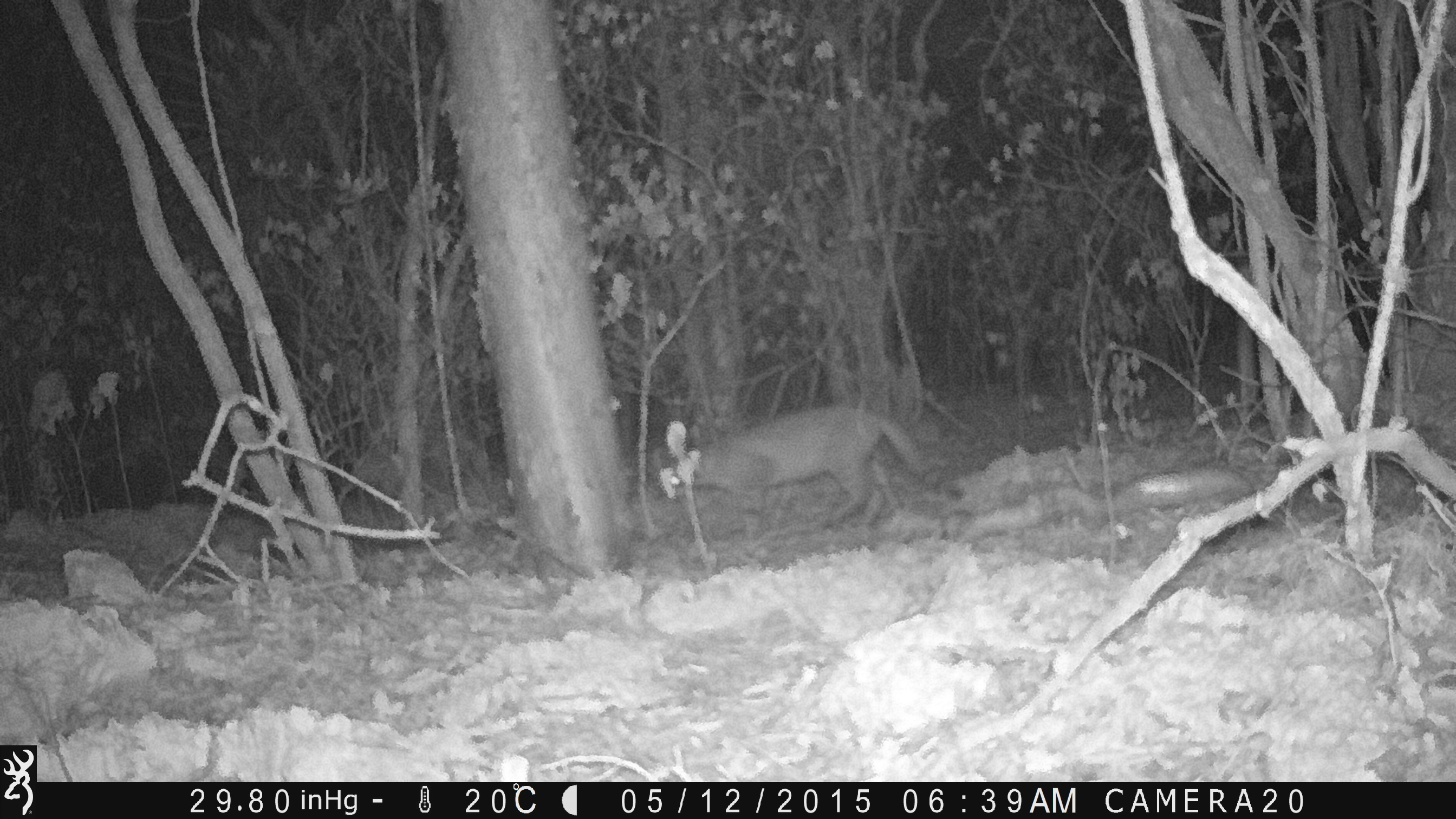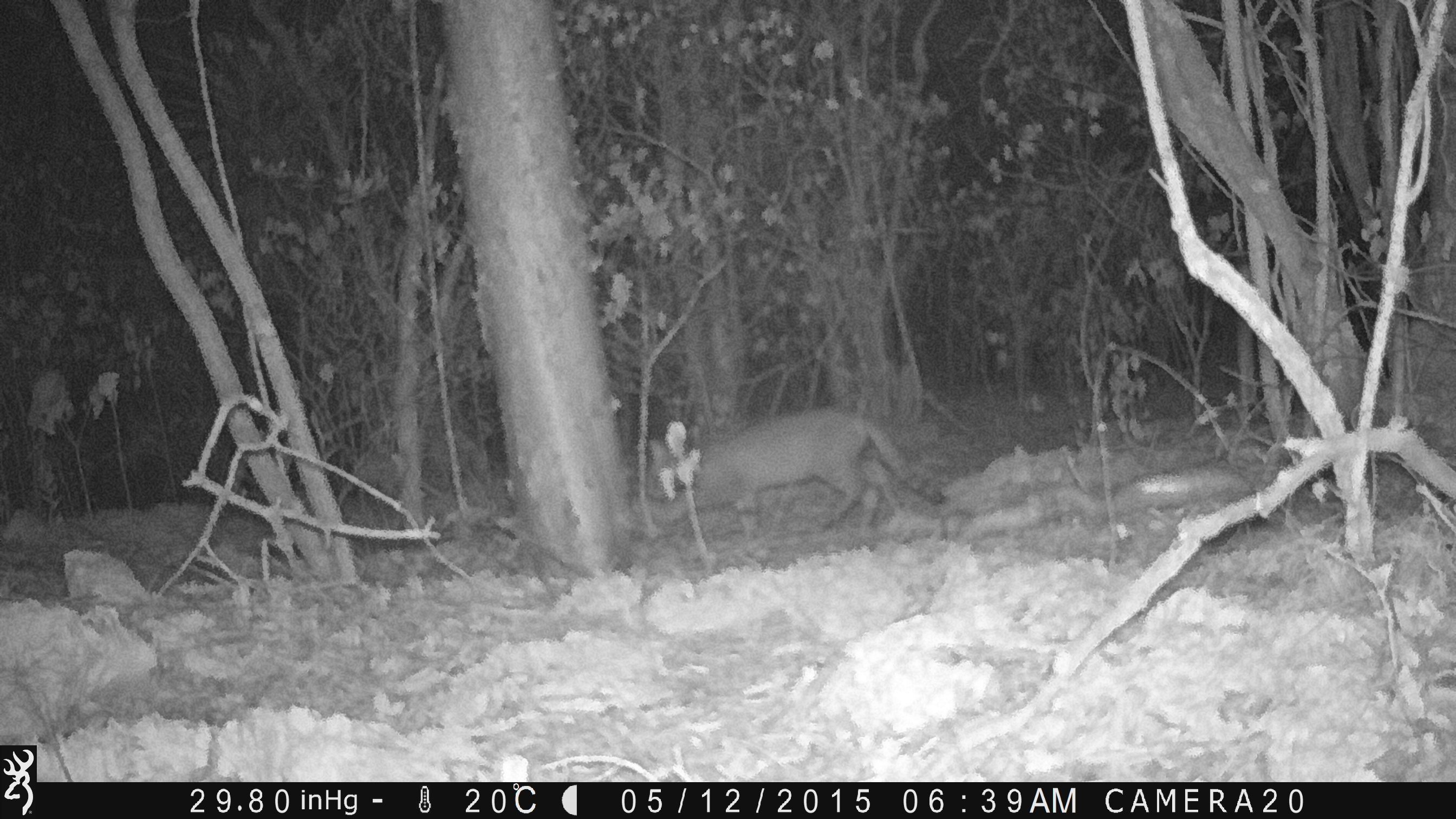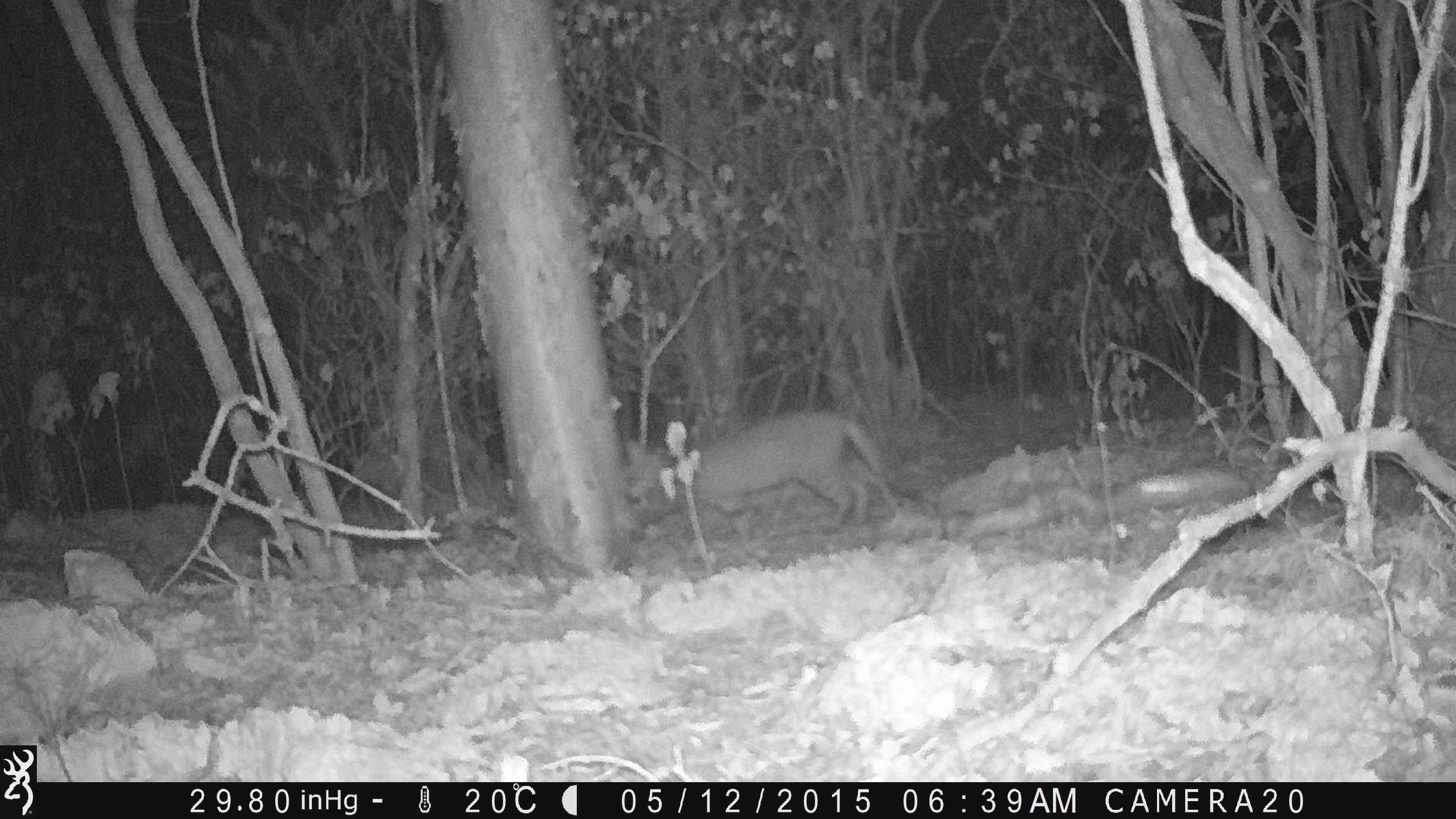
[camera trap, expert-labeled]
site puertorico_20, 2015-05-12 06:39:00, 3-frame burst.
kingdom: Animalia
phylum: Chordata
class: Mammalia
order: Carnivora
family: Felidae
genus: Felis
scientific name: Felis catus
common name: cat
Cat (Felis catus).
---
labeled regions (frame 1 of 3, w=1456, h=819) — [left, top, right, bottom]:
cat: [657, 404, 956, 534]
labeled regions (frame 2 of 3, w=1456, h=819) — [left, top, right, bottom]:
cat: [653, 407, 950, 543]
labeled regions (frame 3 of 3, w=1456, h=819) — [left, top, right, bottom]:
cat: [629, 409, 909, 539]